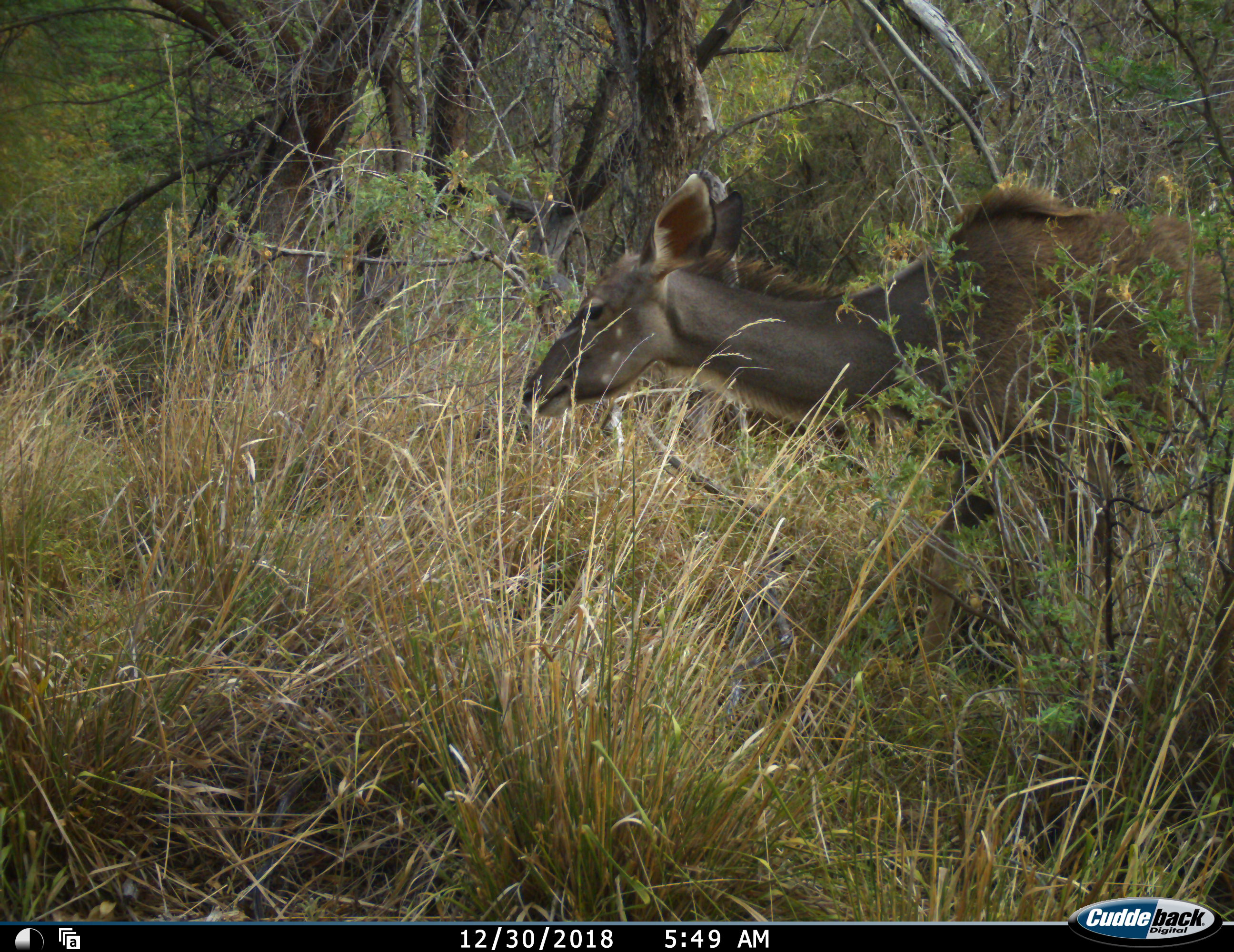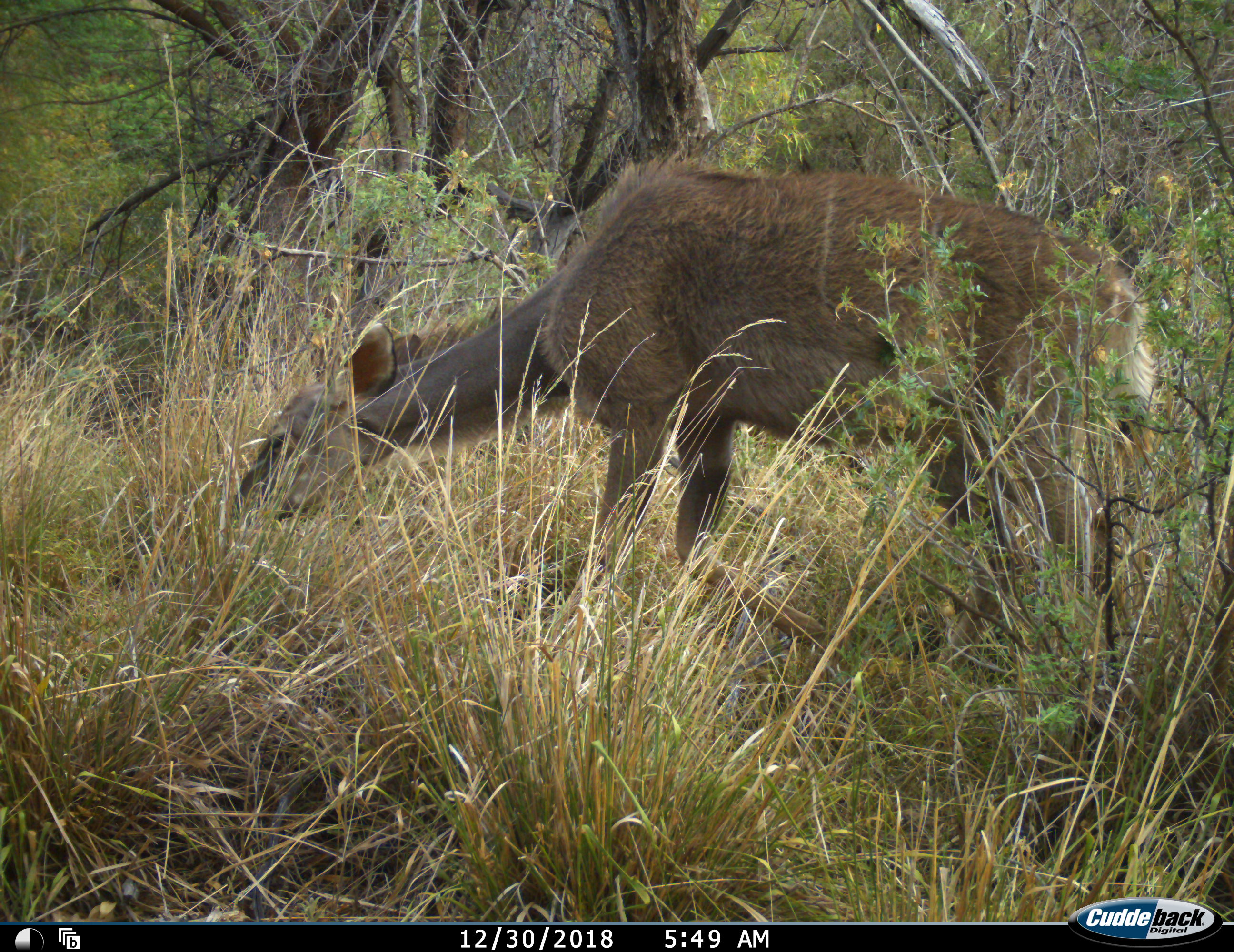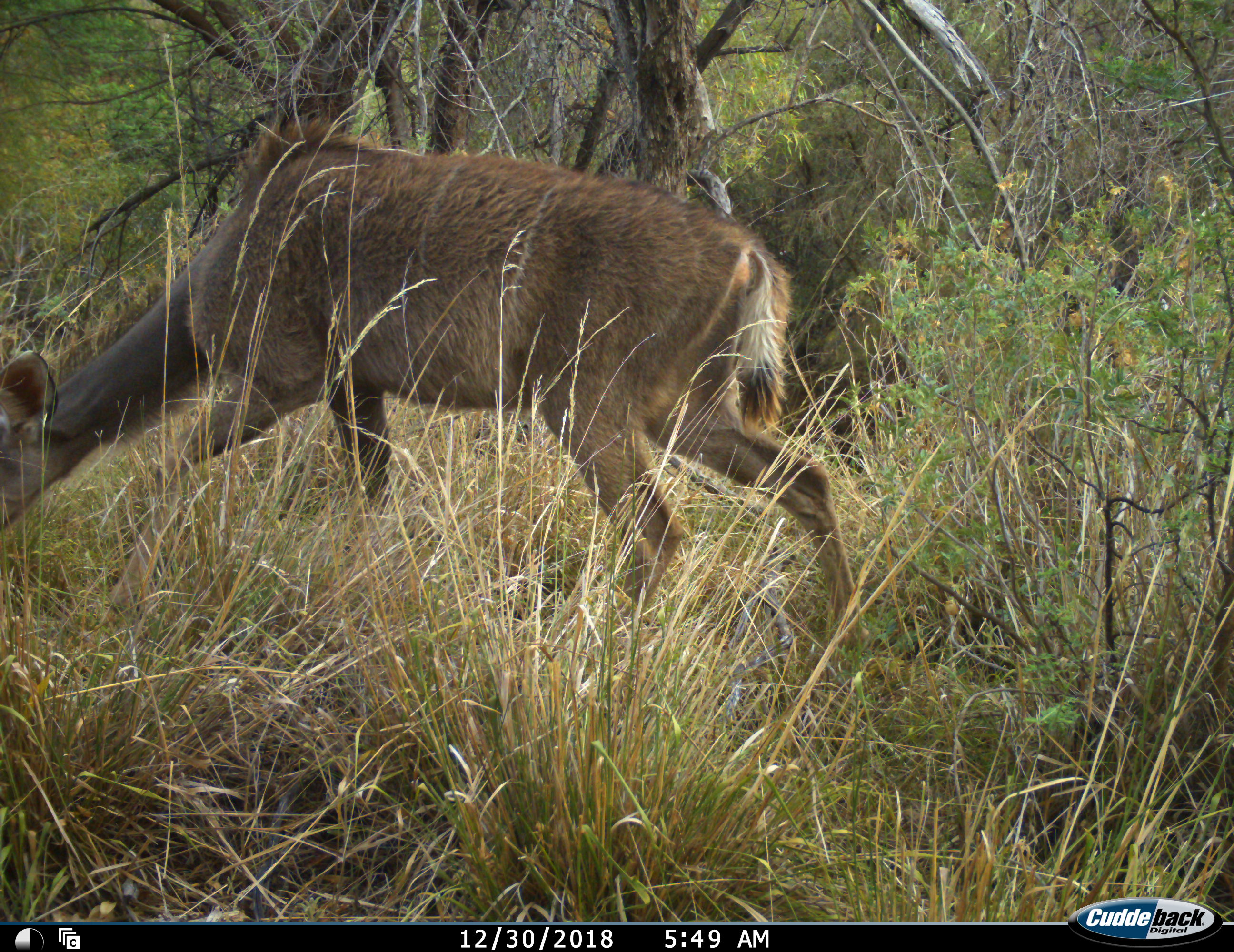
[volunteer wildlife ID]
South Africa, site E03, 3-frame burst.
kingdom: Animalia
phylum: Chordata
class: Mammalia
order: Artiodactyla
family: Bovidae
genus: Tragelaphus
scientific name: Tragelaphus strepsiceros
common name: greater kudu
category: kudu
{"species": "kudu (greater kudu) (Tragelaphus strepsiceros)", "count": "1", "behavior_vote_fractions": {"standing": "11%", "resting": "0%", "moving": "100%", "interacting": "0%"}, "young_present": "11%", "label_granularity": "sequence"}